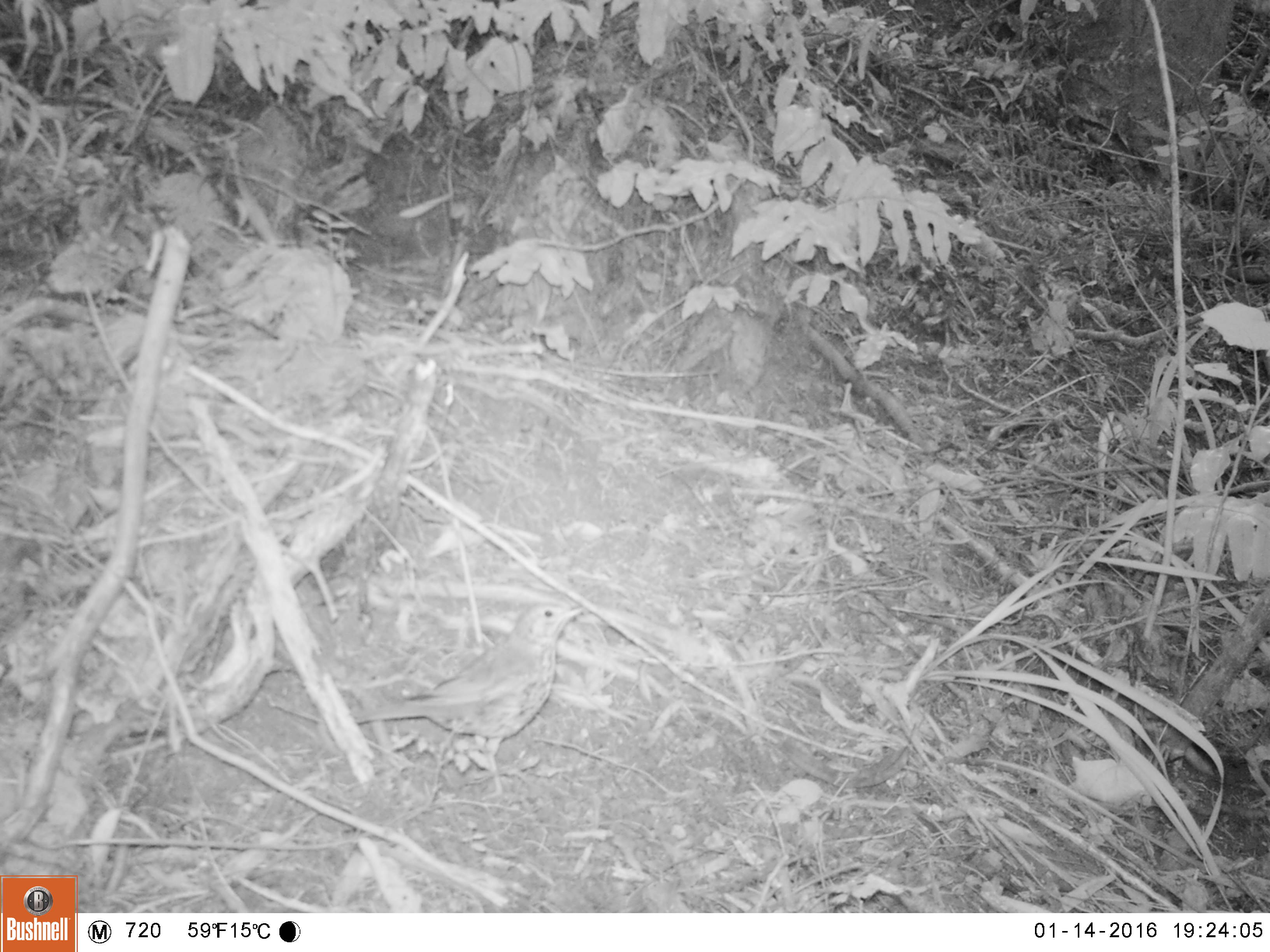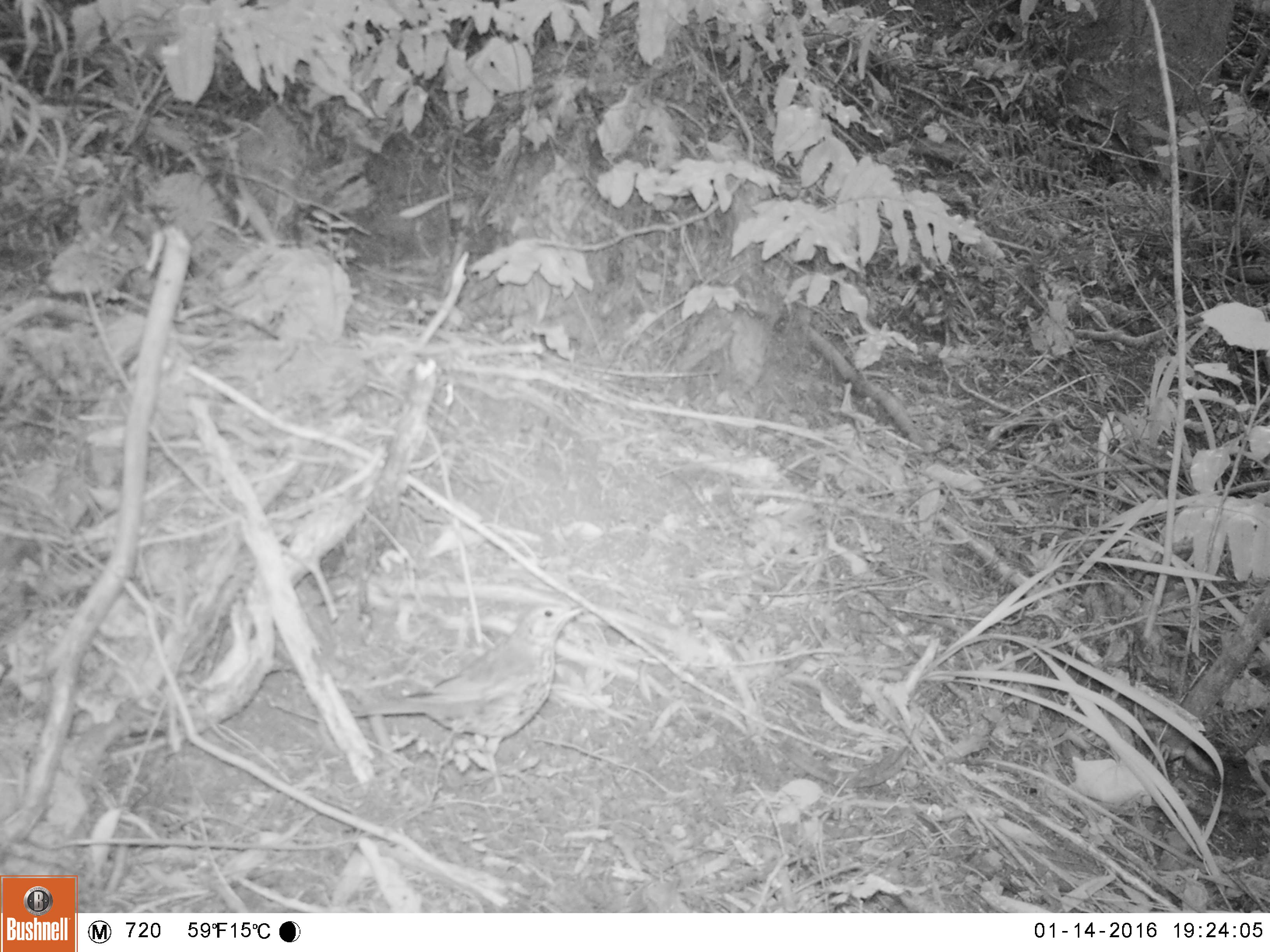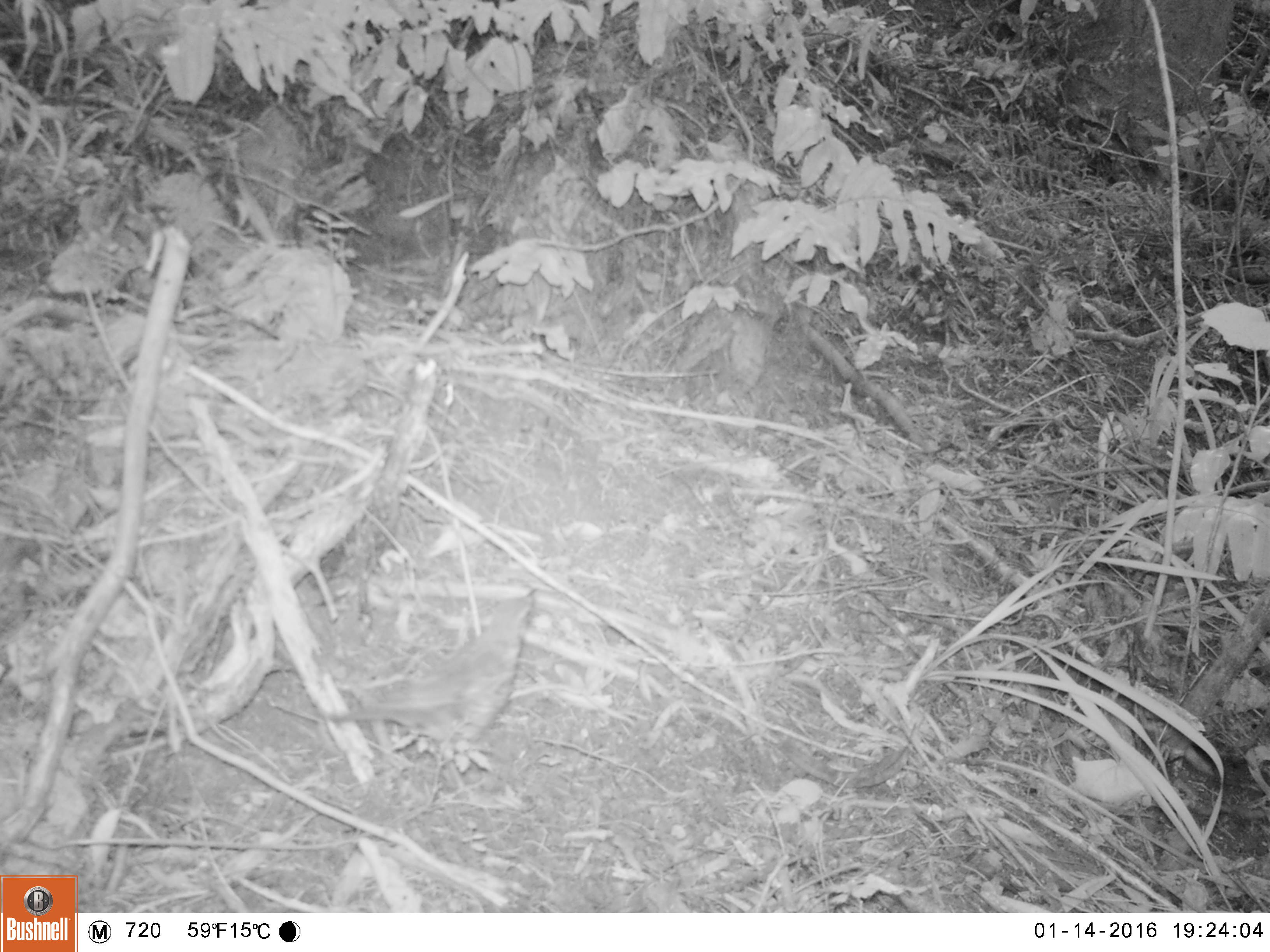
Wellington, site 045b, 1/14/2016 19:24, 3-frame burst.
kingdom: Animalia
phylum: Chordata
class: Aves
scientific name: Aves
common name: bird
Bird (Aves).